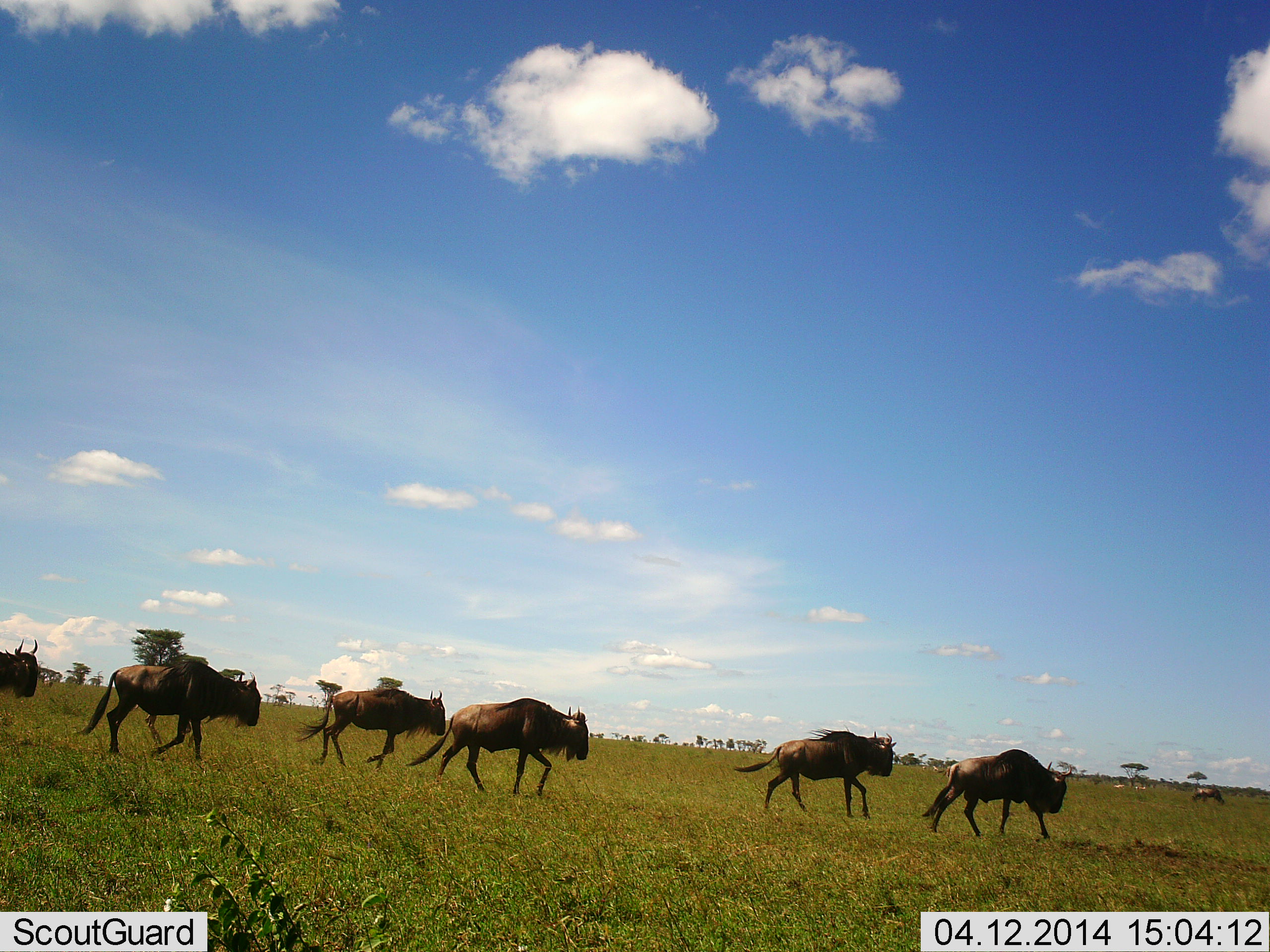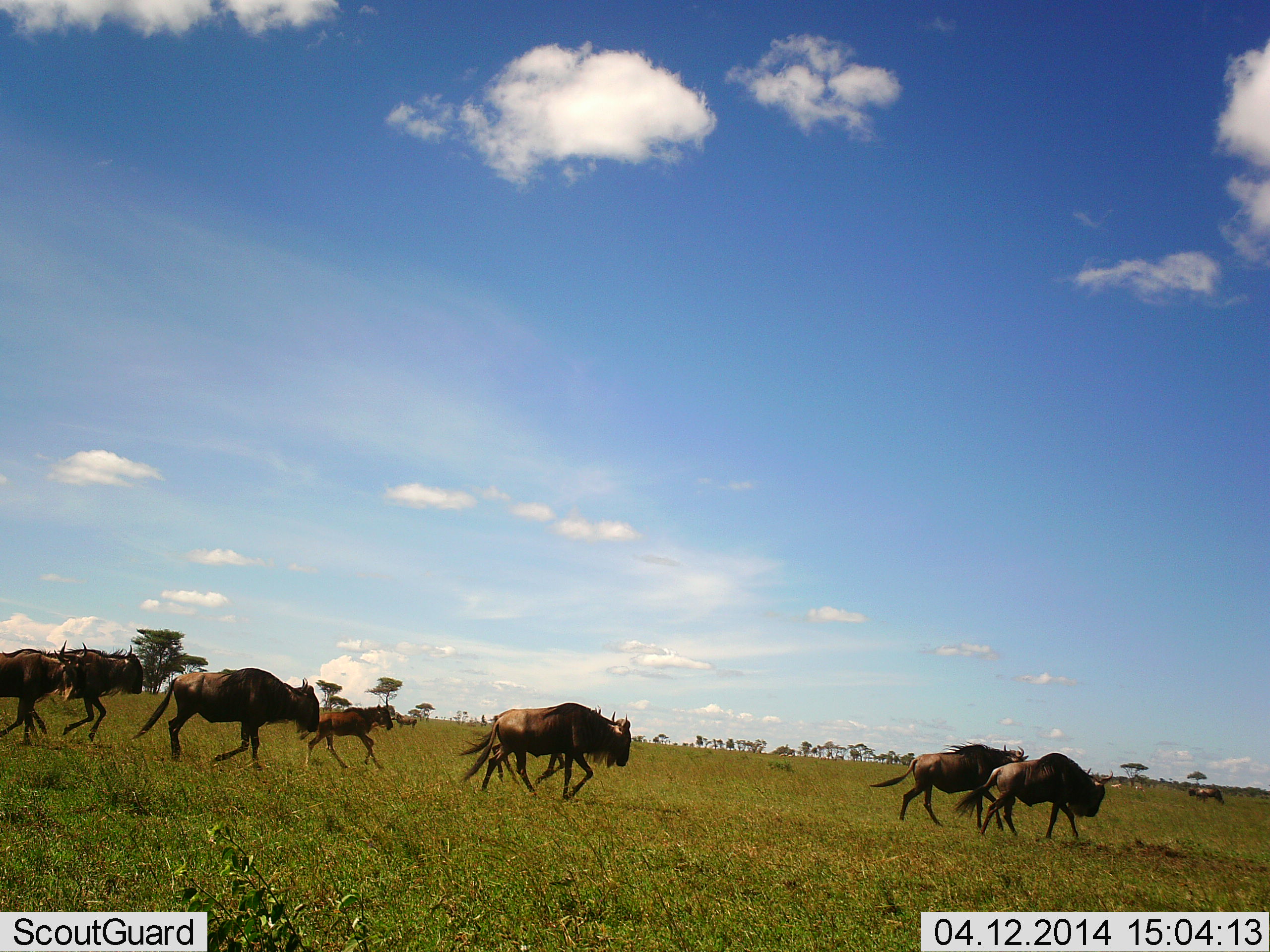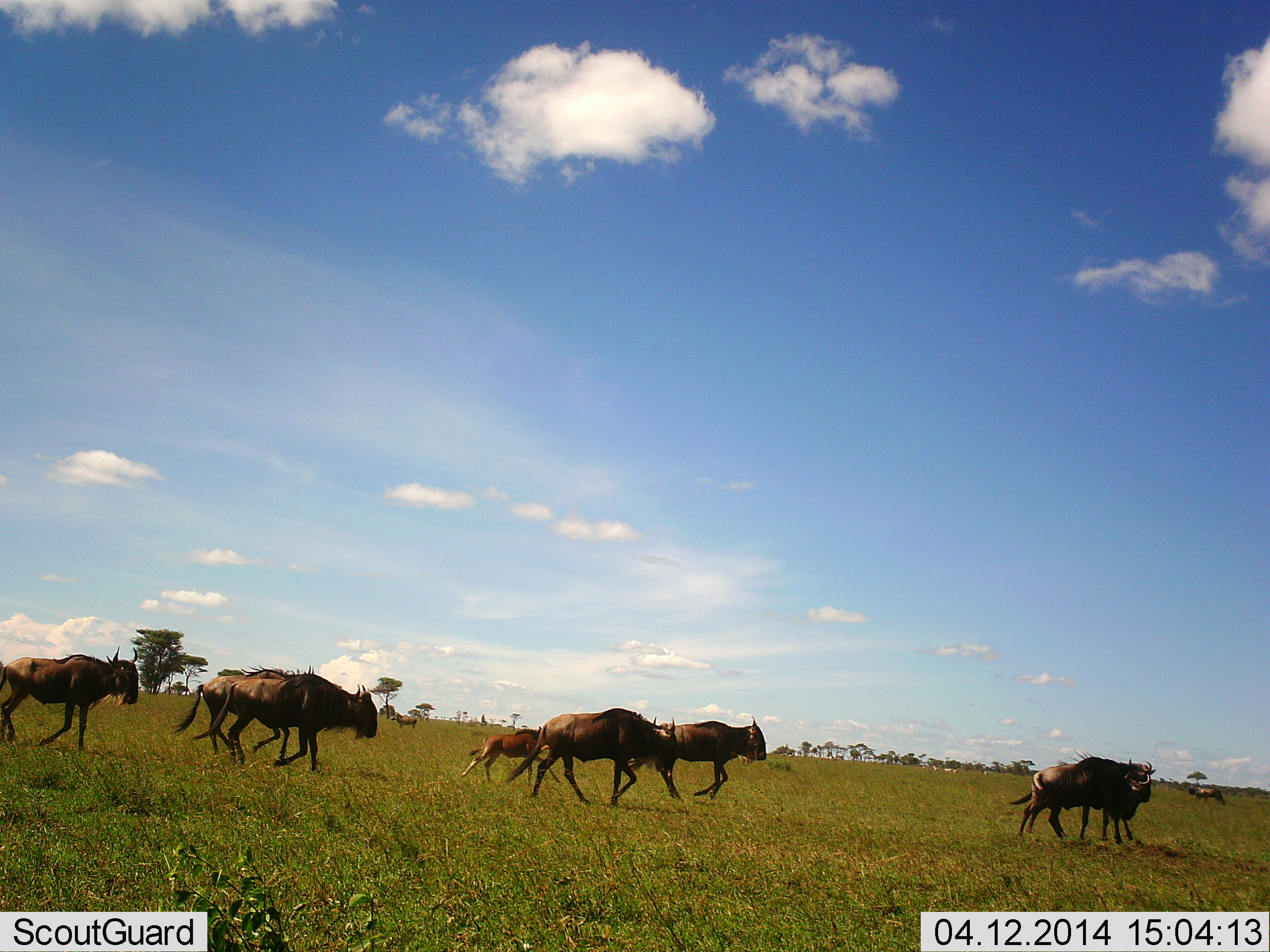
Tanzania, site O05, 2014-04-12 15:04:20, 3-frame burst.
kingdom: Animalia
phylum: Chordata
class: Mammalia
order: Artiodactyla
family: Bovidae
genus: Connochaetes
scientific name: Connochaetes taurinus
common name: blue wildebeest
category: wildebeest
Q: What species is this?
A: Wildebeest (blue wildebeest) (Connochaetes taurinus).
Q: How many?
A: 8.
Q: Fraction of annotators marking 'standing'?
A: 0%.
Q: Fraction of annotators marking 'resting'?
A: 0%.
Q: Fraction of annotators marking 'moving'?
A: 100%.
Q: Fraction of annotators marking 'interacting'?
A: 0%.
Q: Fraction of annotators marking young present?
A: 70%.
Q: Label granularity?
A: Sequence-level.